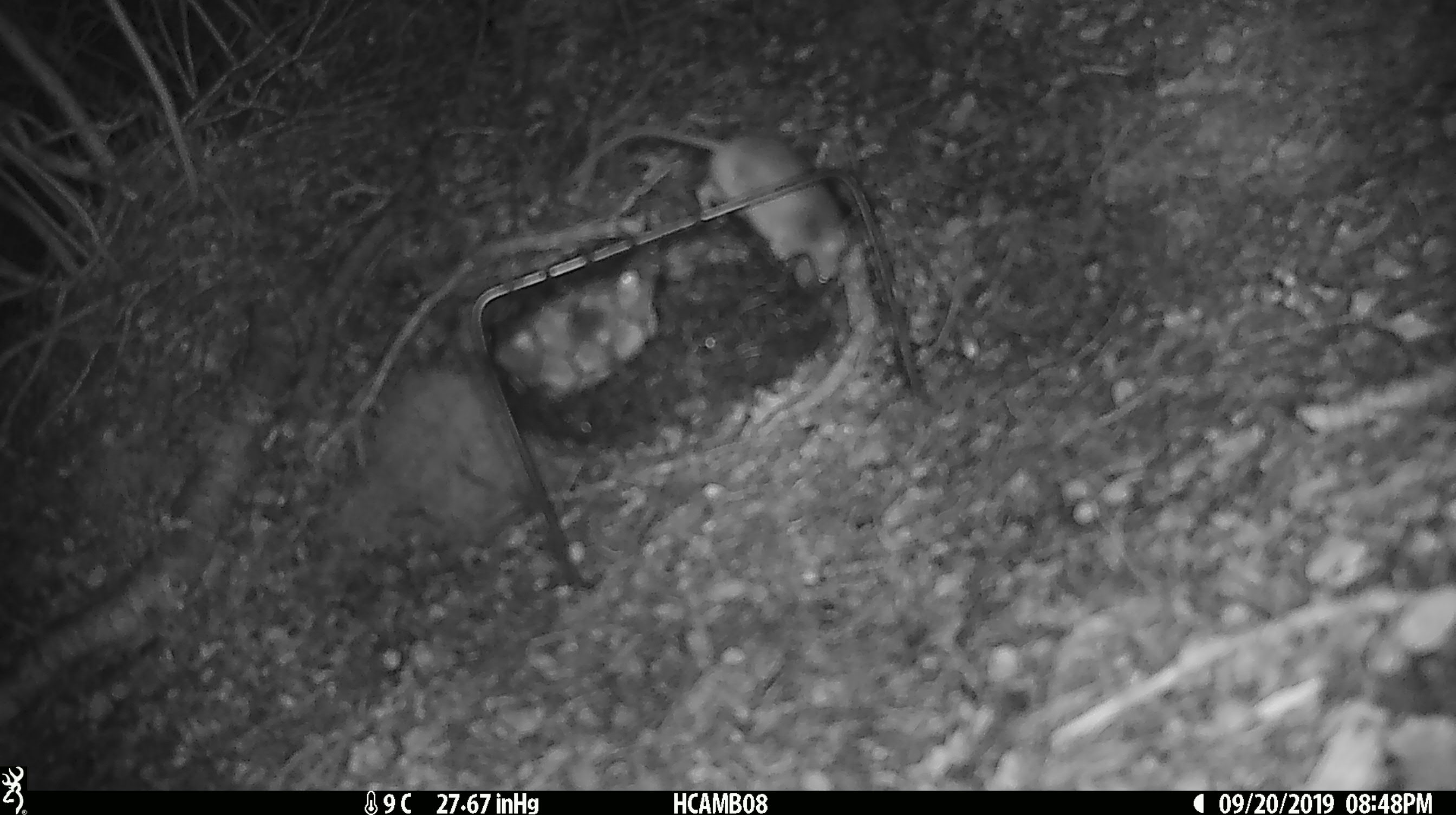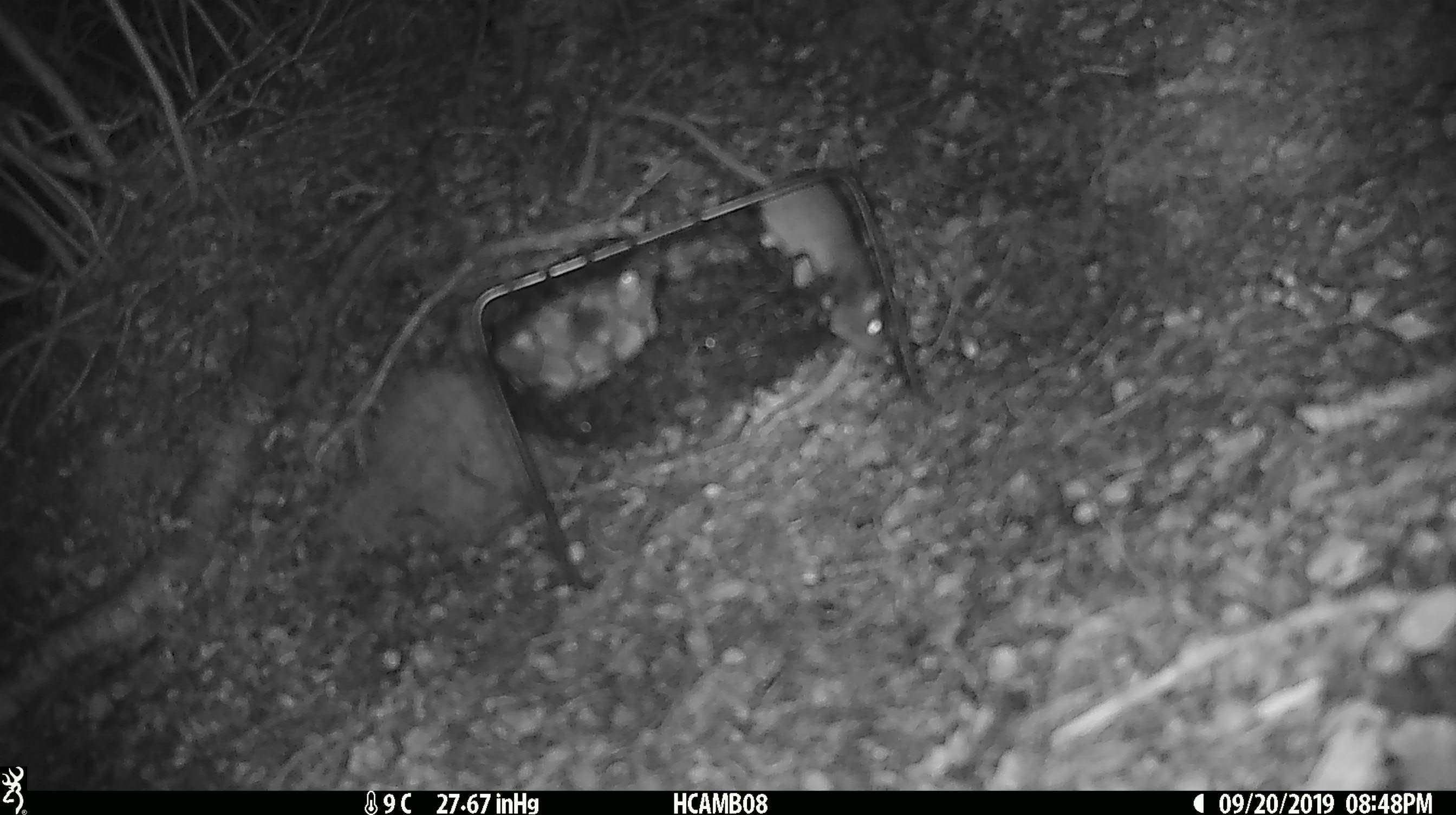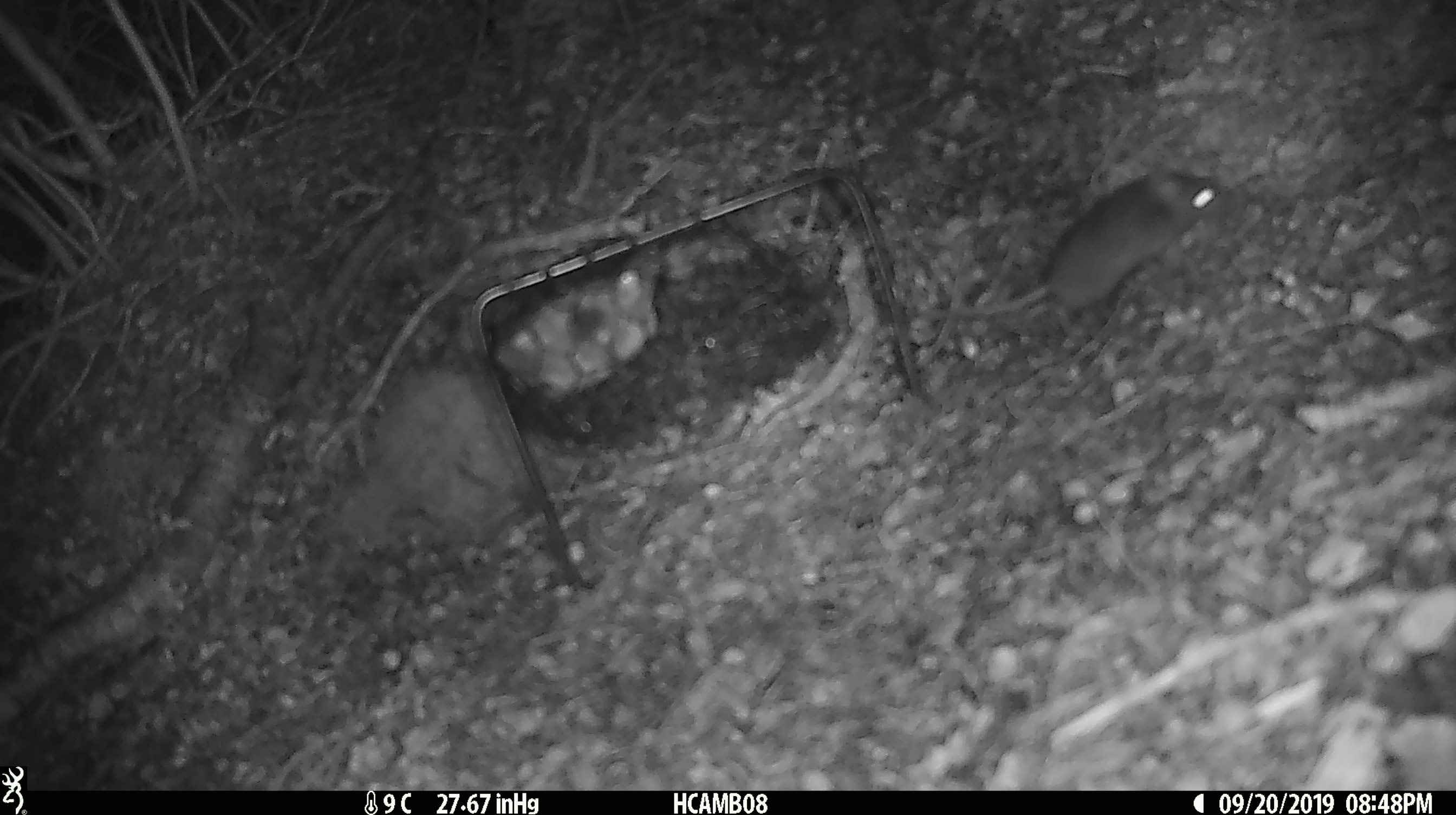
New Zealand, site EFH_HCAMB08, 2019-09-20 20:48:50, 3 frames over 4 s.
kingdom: Animalia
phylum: Chordata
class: Mammalia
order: Rodentia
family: Muridae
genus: Mus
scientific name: Mus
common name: mouse